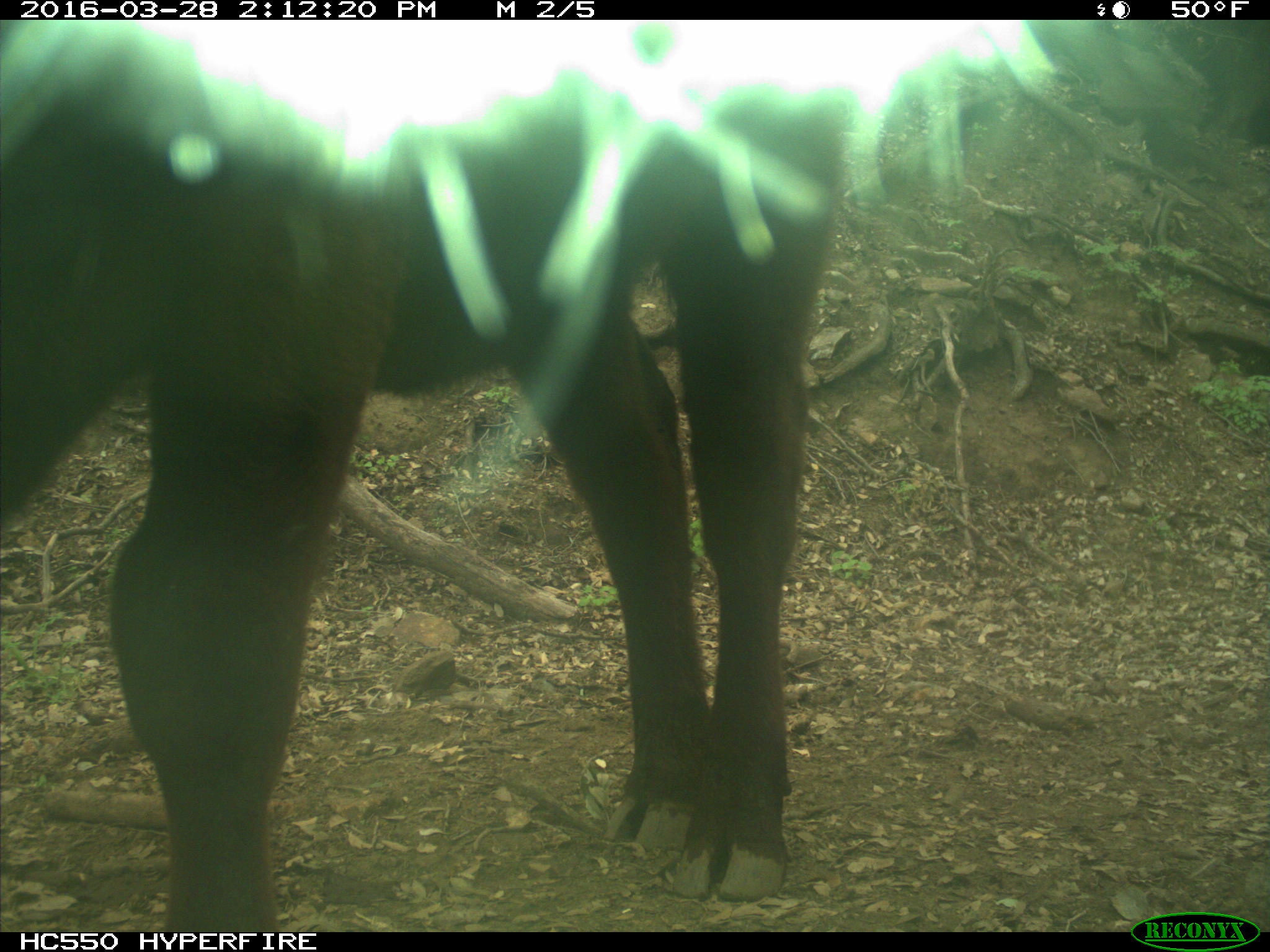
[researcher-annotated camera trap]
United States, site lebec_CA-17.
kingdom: Animalia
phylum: Chordata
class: Mammalia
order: Artiodactyla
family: Bovidae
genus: Bos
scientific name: Bos taurus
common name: domestic cow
Bos taurus (domestic cow).